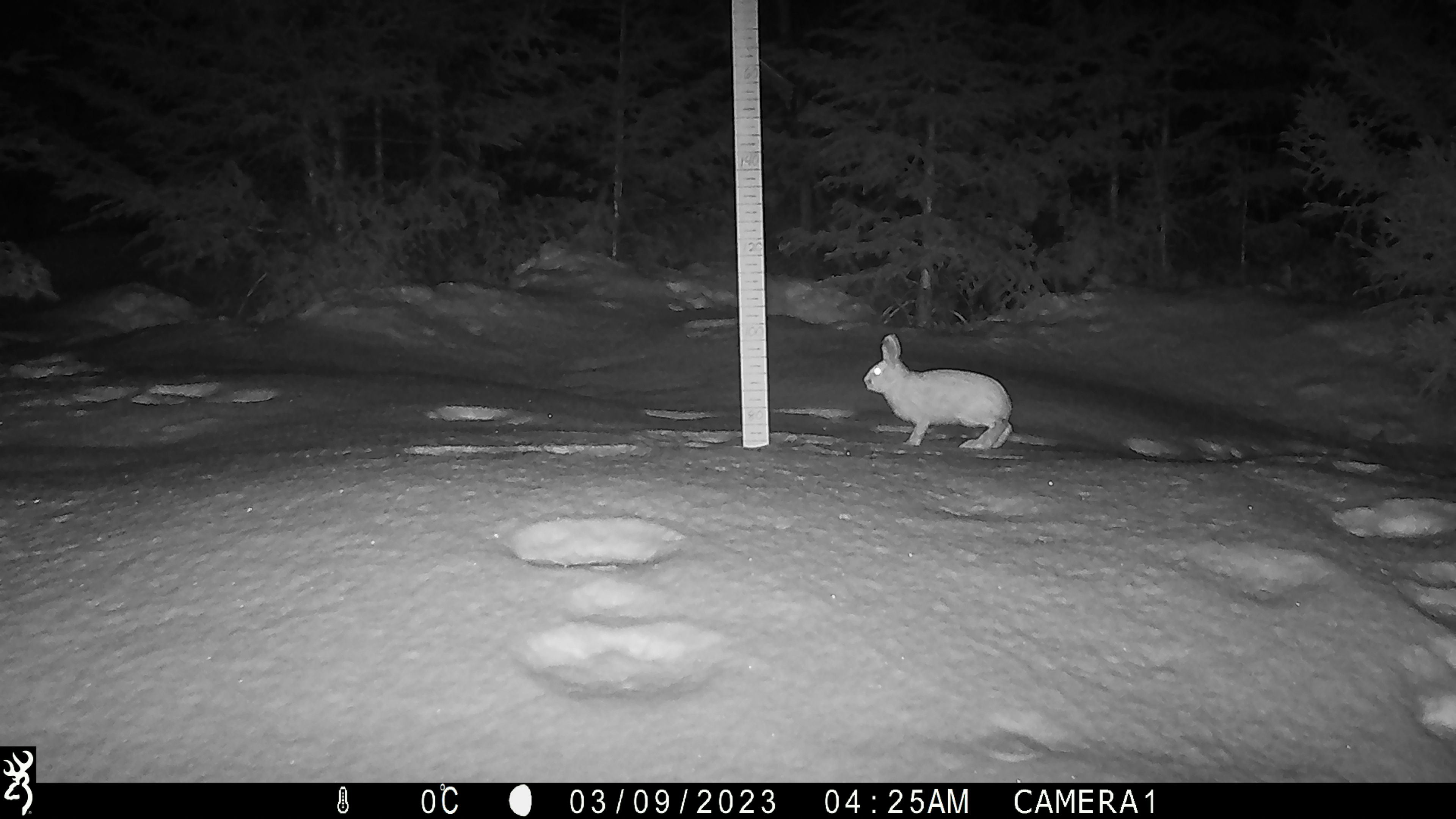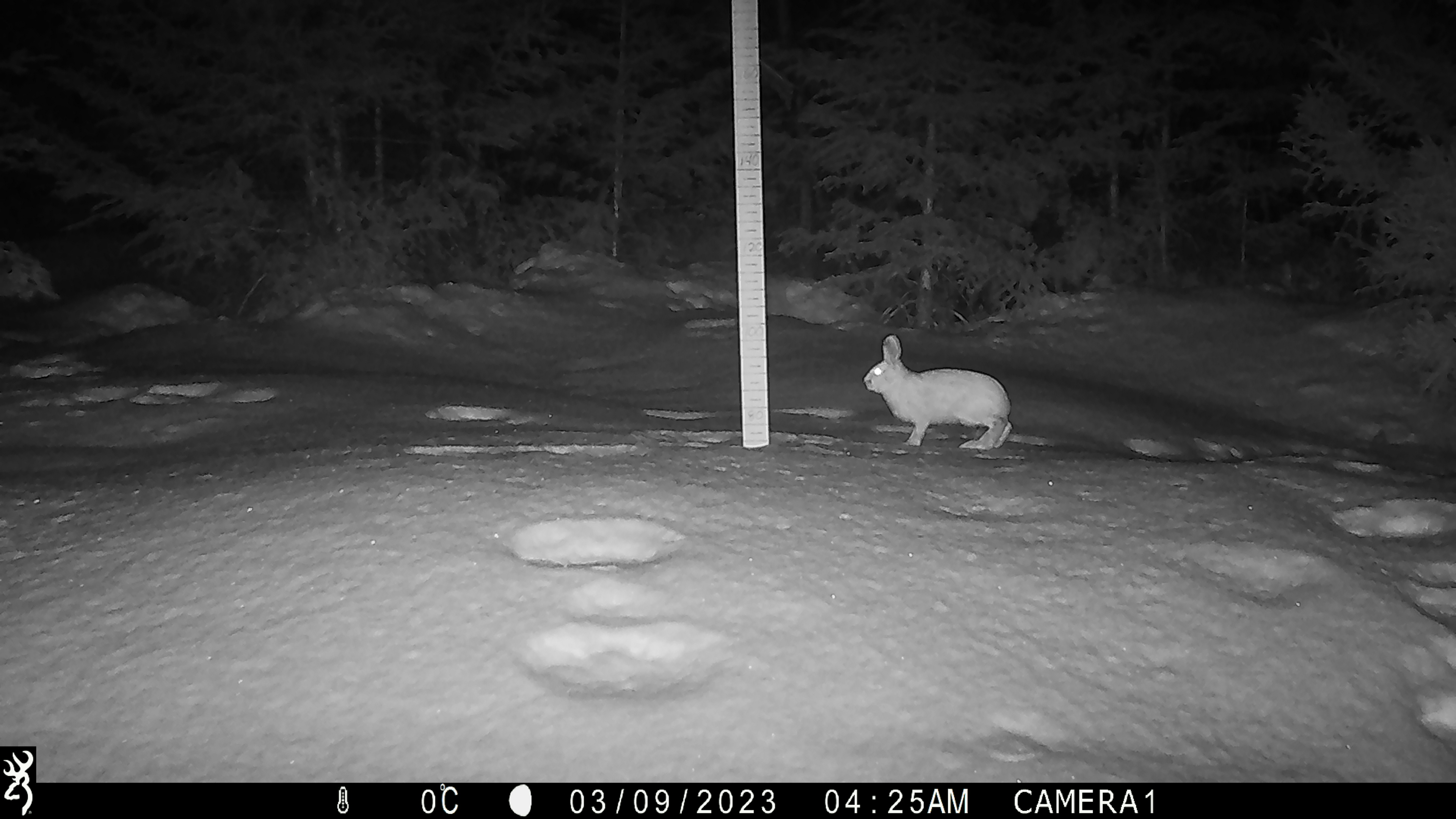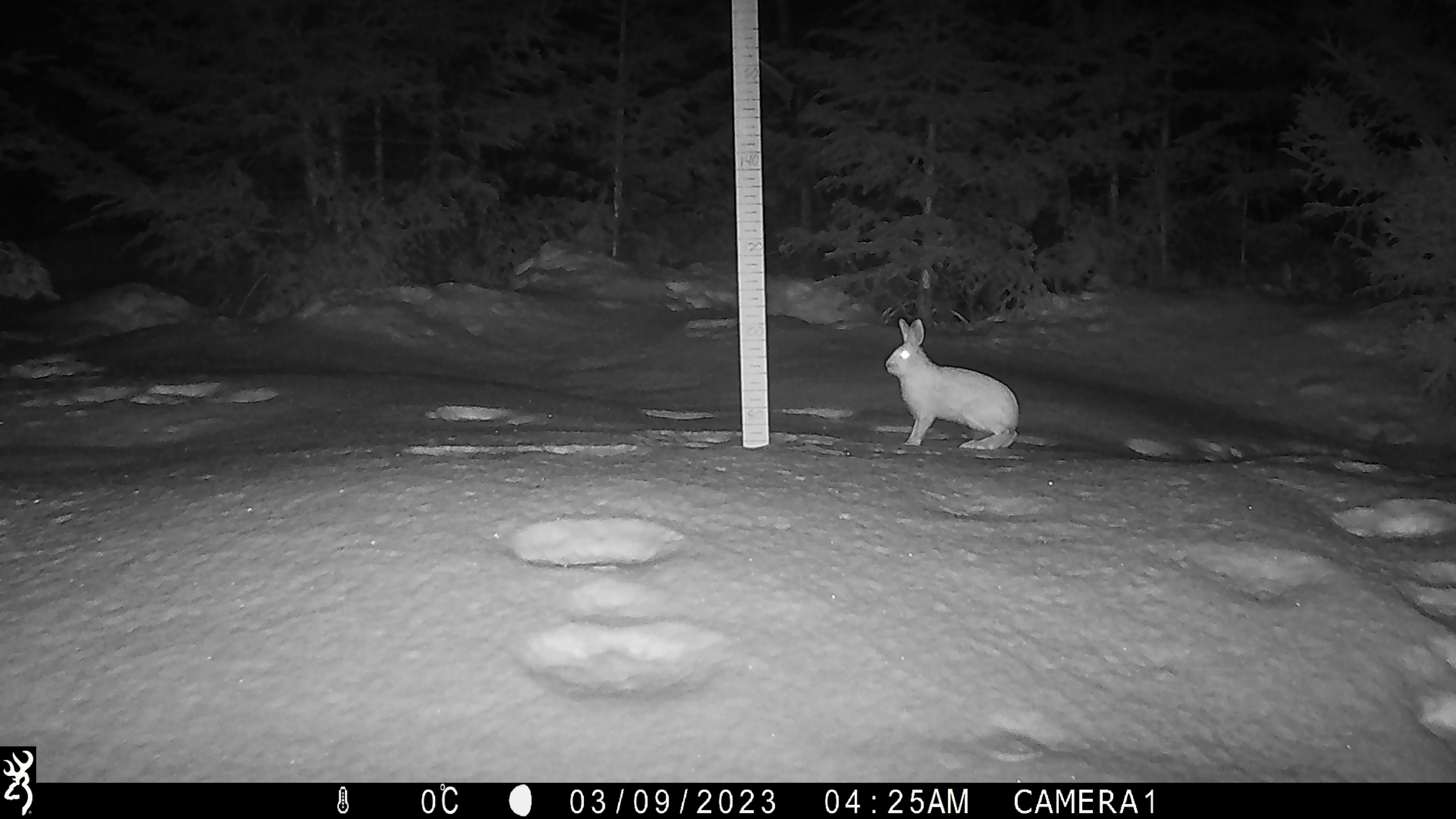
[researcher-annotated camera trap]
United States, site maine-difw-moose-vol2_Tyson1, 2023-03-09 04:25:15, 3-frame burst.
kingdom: Animalia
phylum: Chordata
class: Mammalia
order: Lagomorpha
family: Leporidae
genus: Lepus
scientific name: Lepus americanus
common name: snowshoe hare